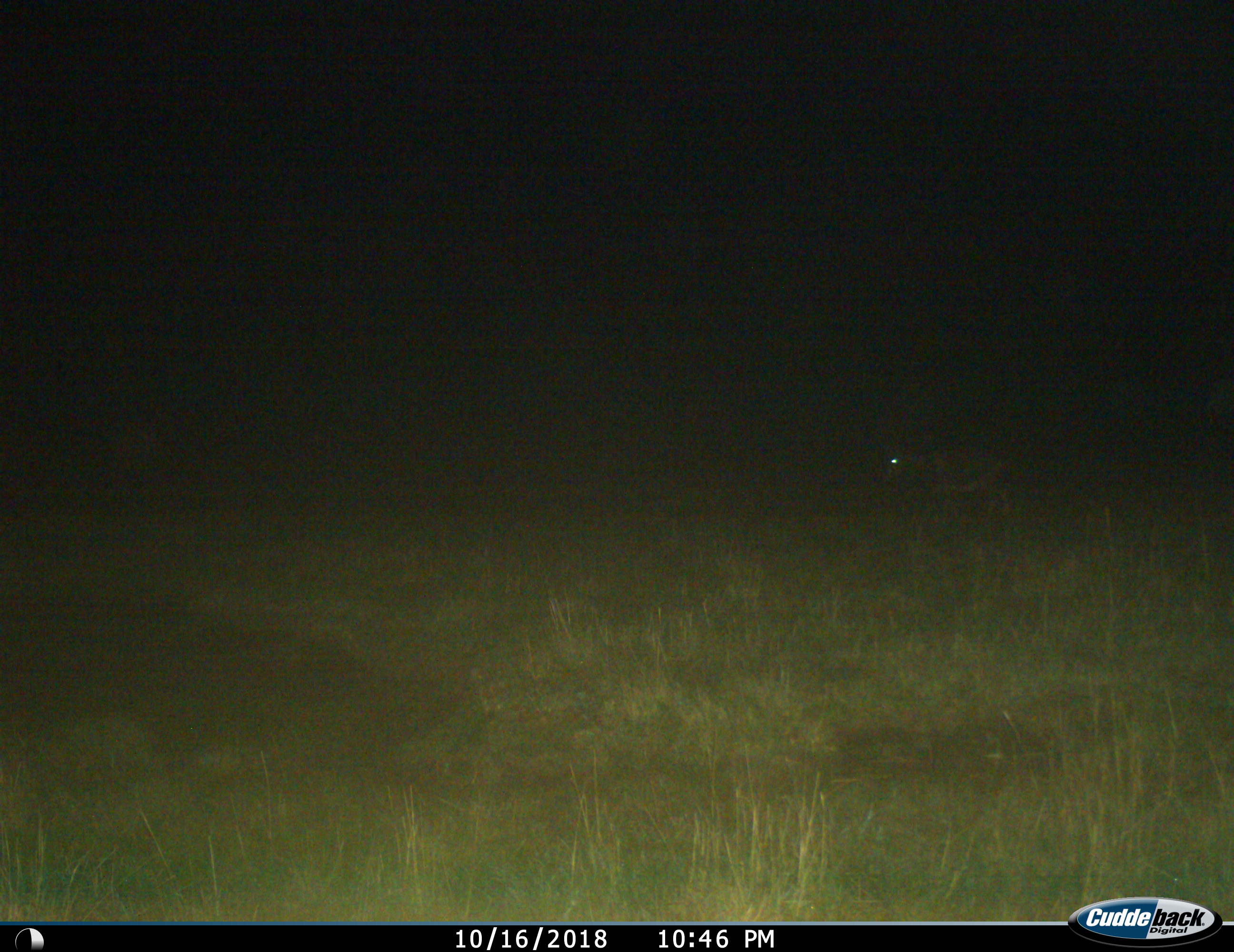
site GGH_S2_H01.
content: unidentified animal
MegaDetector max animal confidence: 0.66